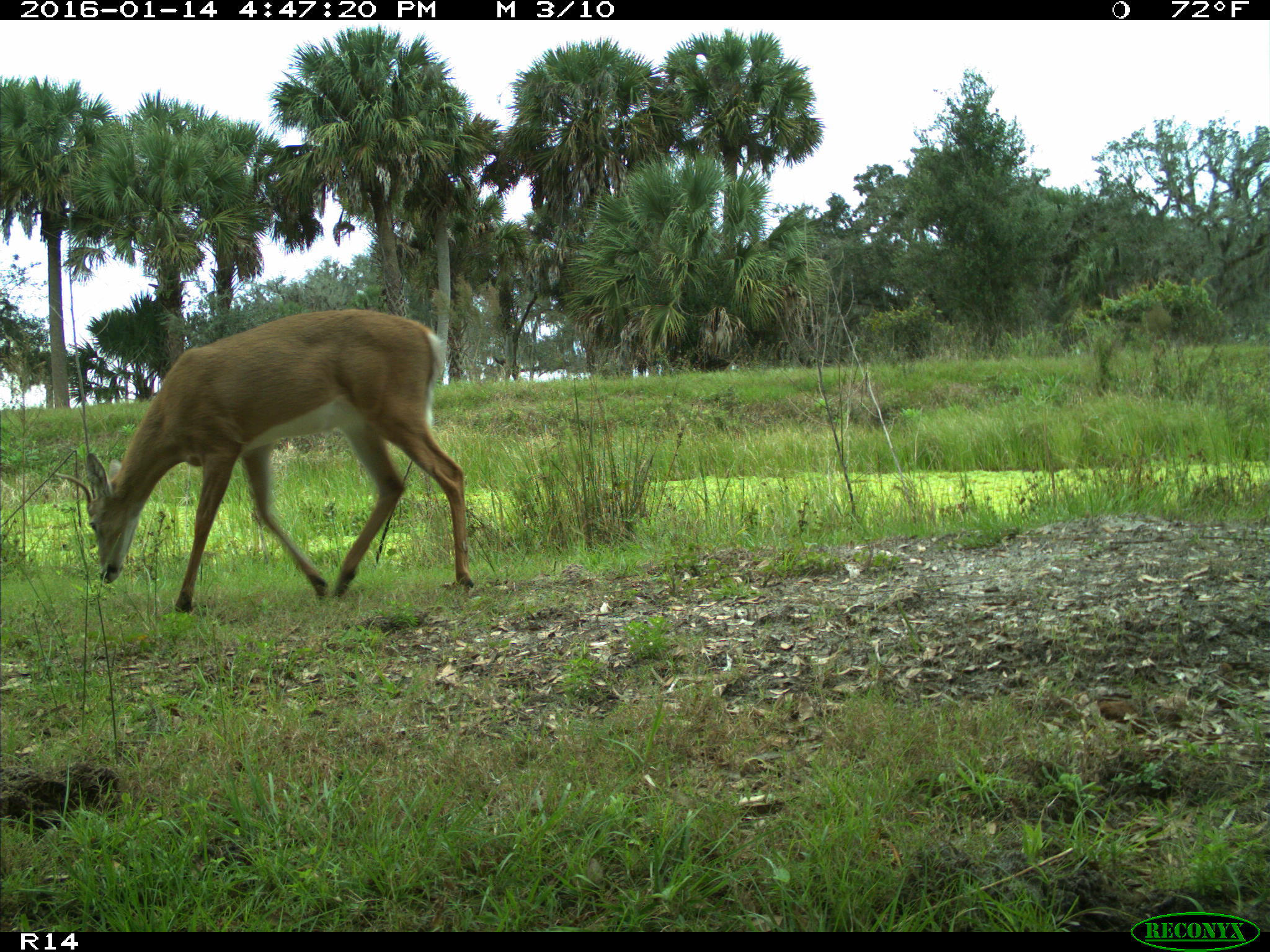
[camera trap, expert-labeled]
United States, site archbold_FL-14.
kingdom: Animalia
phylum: Chordata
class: Mammalia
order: Artiodactyla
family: Cervidae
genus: Odocoileus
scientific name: Odocoileus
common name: deer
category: unidentified deer